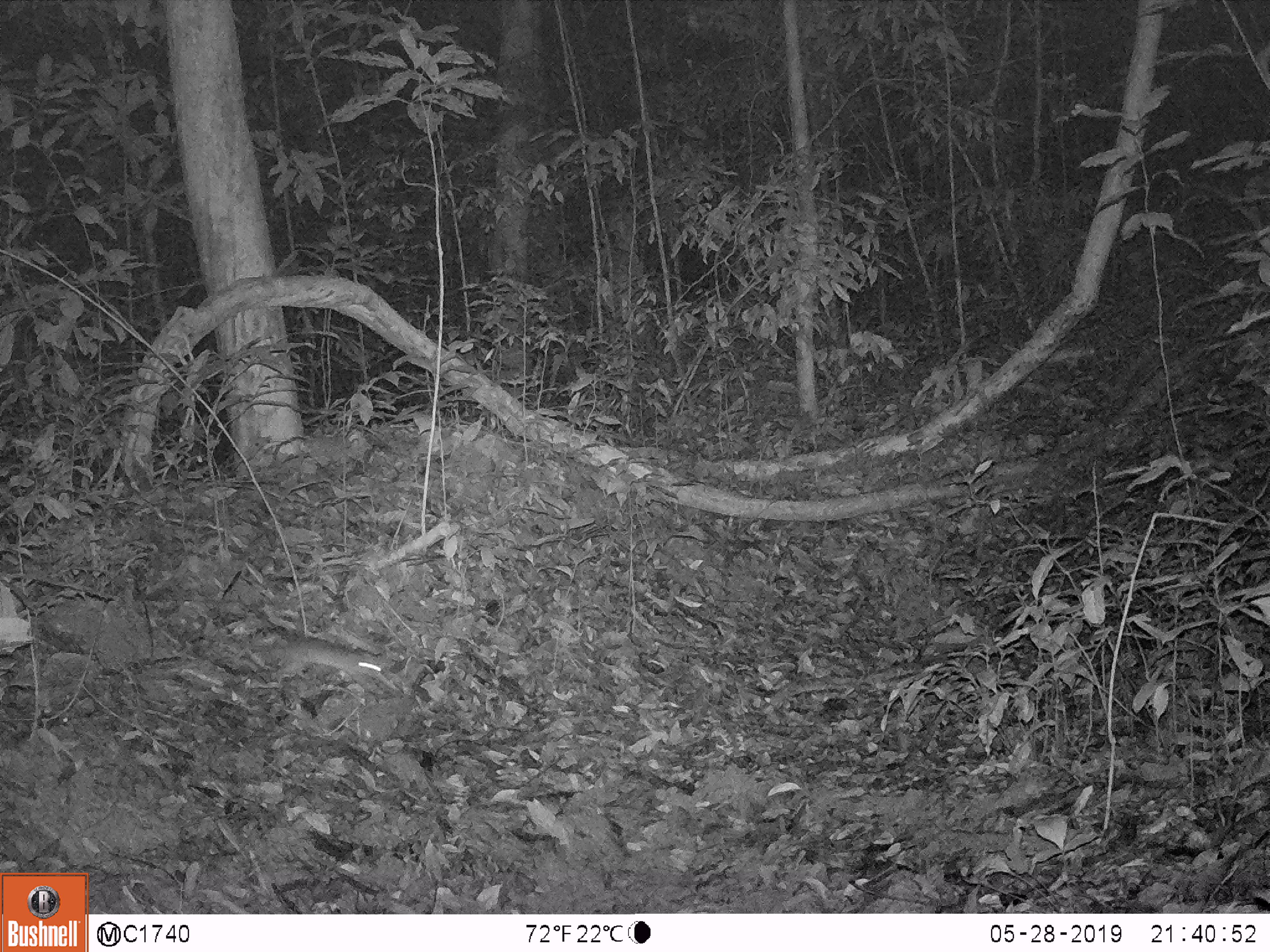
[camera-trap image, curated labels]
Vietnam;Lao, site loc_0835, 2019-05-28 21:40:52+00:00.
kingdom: Animalia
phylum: Chordata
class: Mammalia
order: Rodentia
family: Muridae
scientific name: Muridae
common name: old-world mice and rats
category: unidentified murid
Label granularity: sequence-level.